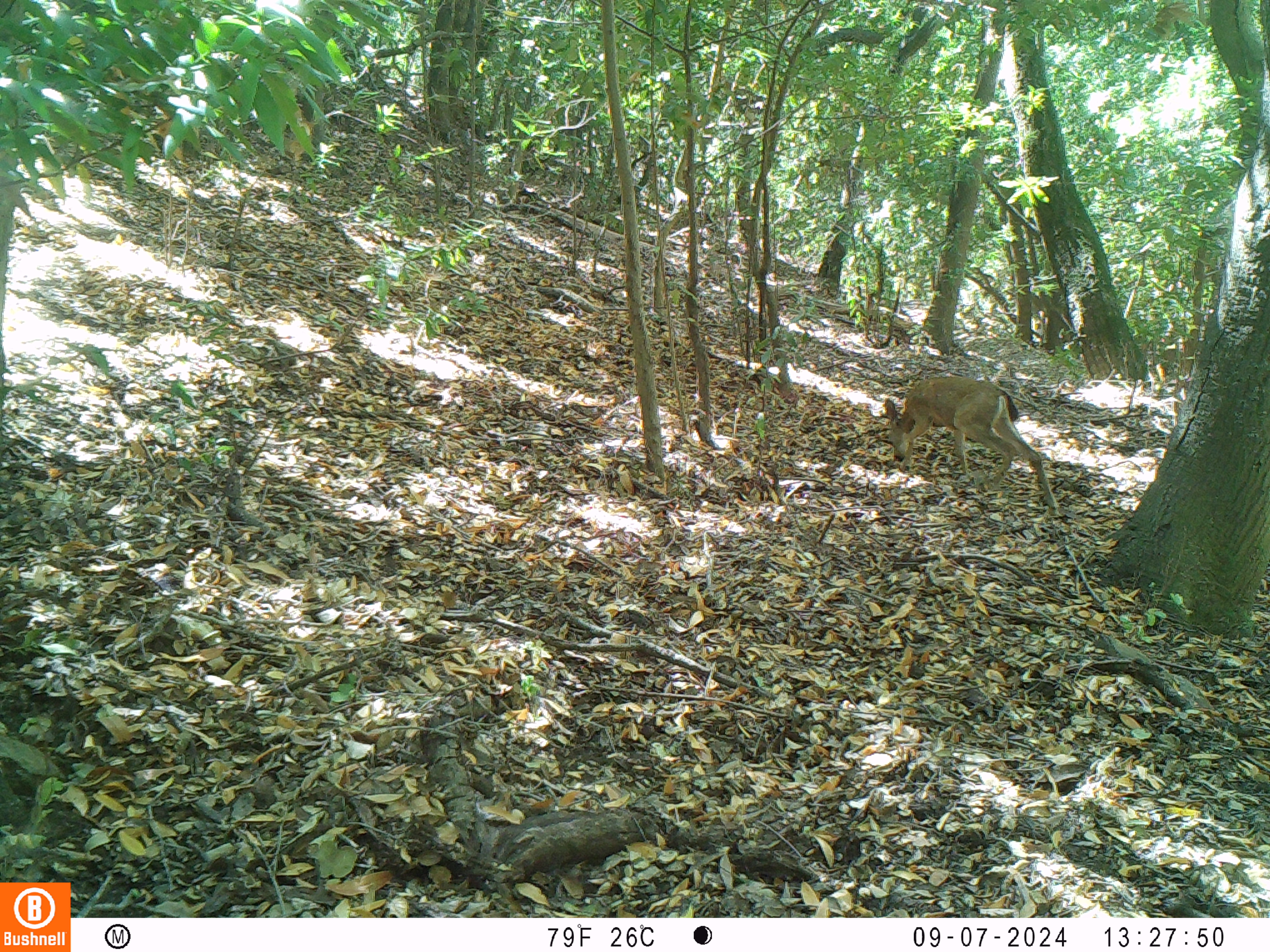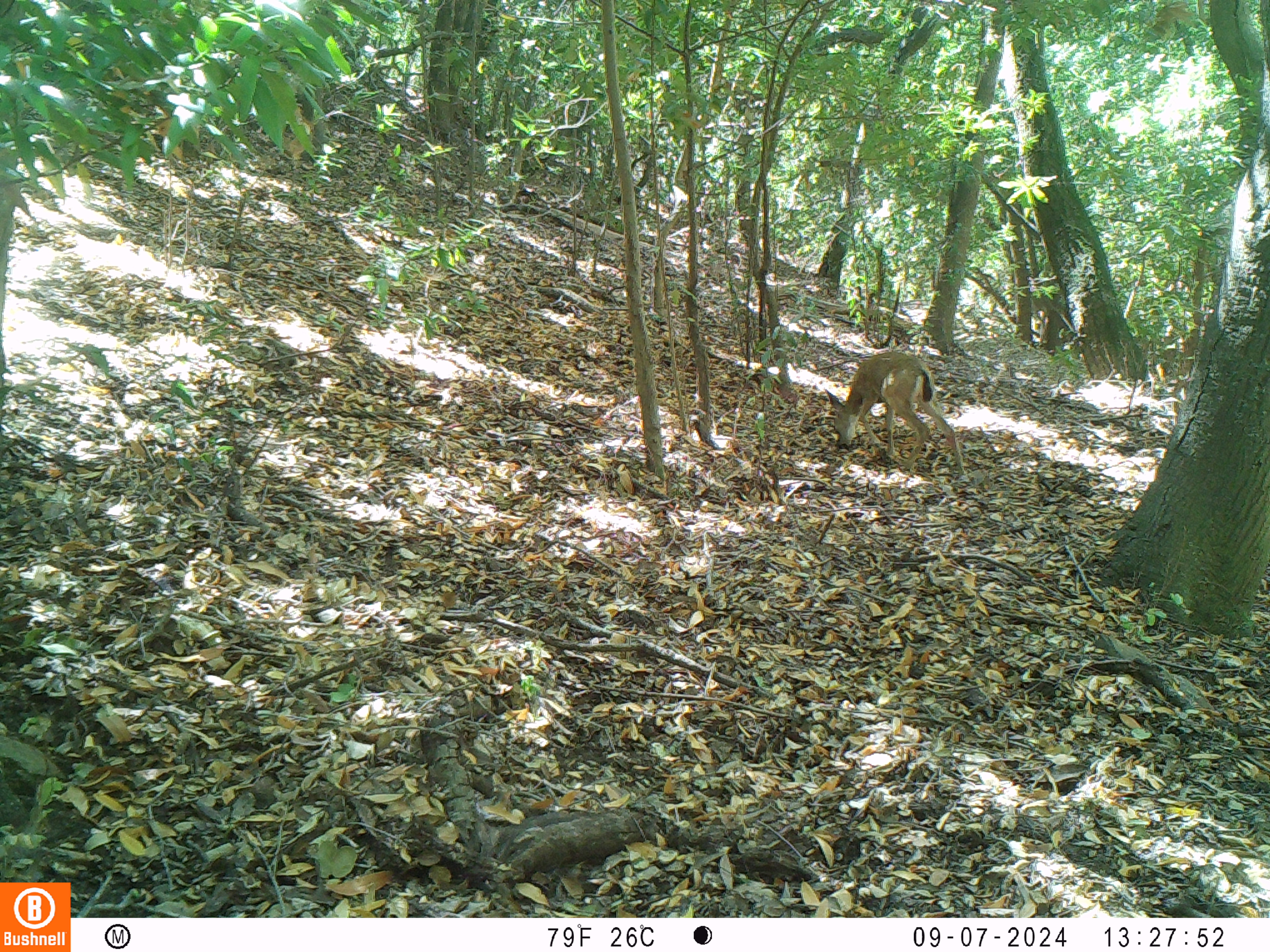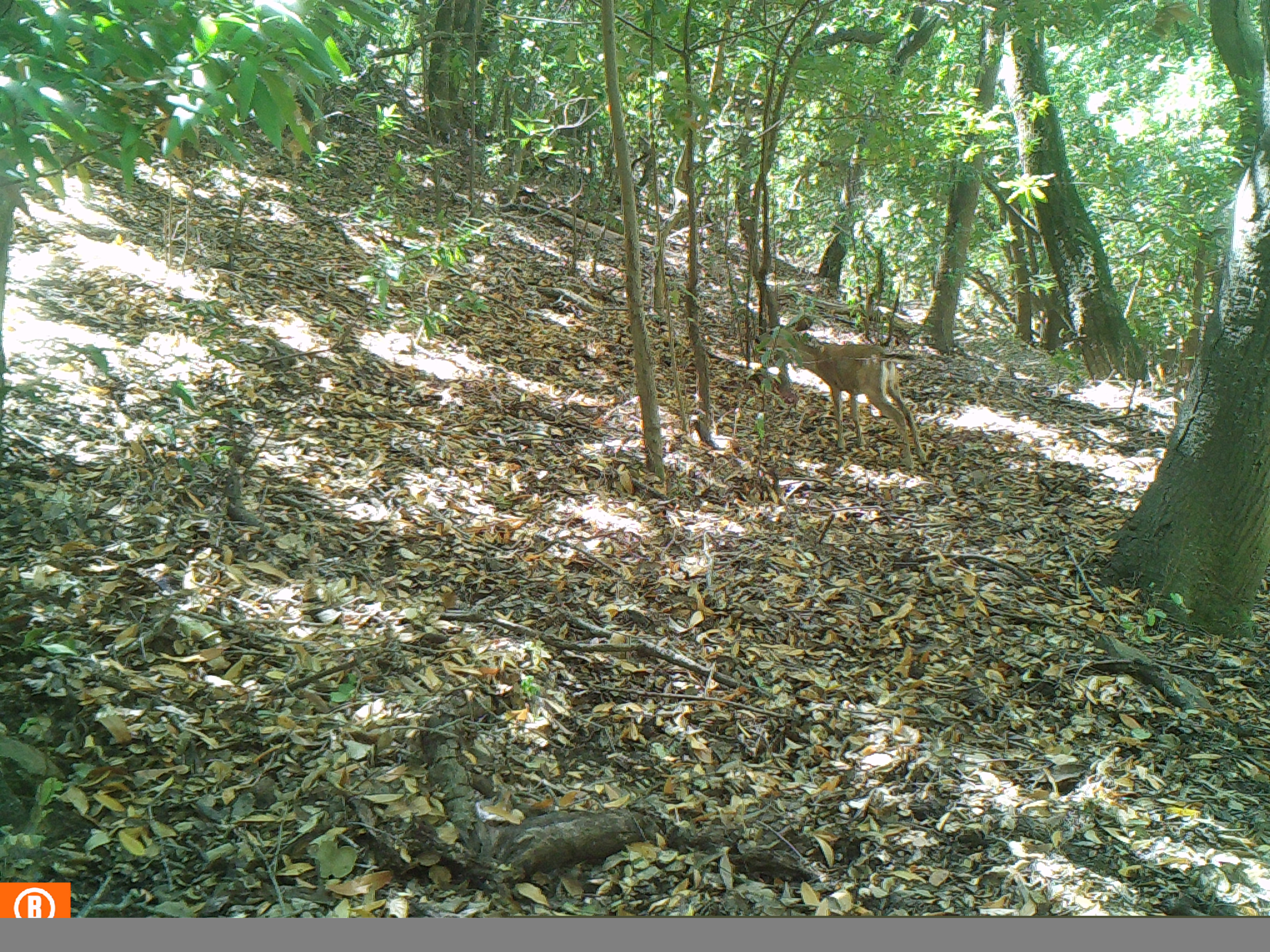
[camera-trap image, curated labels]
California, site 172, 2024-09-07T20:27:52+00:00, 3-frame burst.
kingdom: Animalia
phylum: Chordata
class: Mammalia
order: Artiodactyla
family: Cervidae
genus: Odocoileus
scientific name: Odocoileus hemionus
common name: mule deer